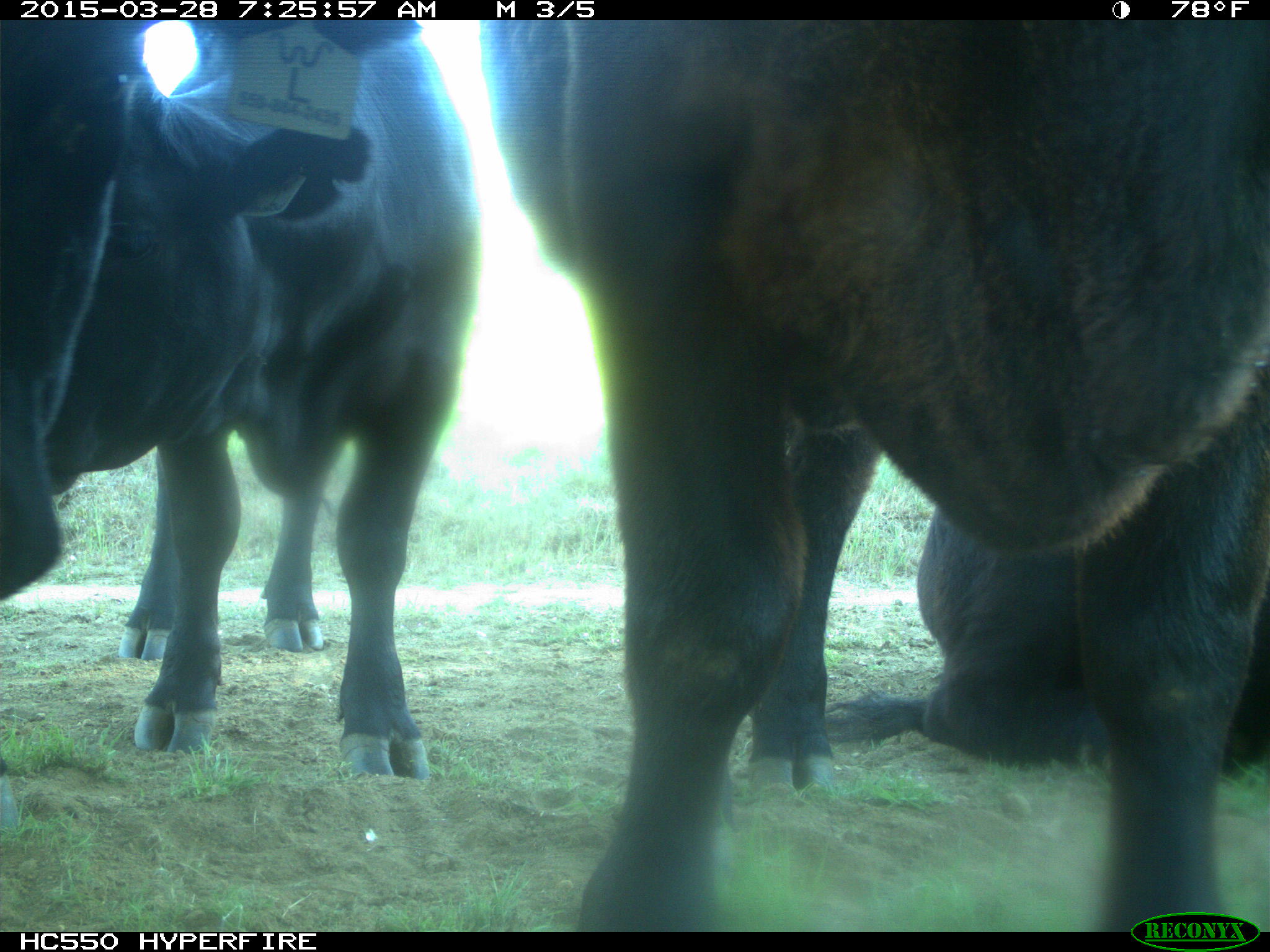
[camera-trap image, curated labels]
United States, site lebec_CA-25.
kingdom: Animalia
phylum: Chordata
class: Mammalia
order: Artiodactyla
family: Bovidae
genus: Bos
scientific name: Bos taurus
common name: domestic cow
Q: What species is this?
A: Bos taurus (domestic cow).